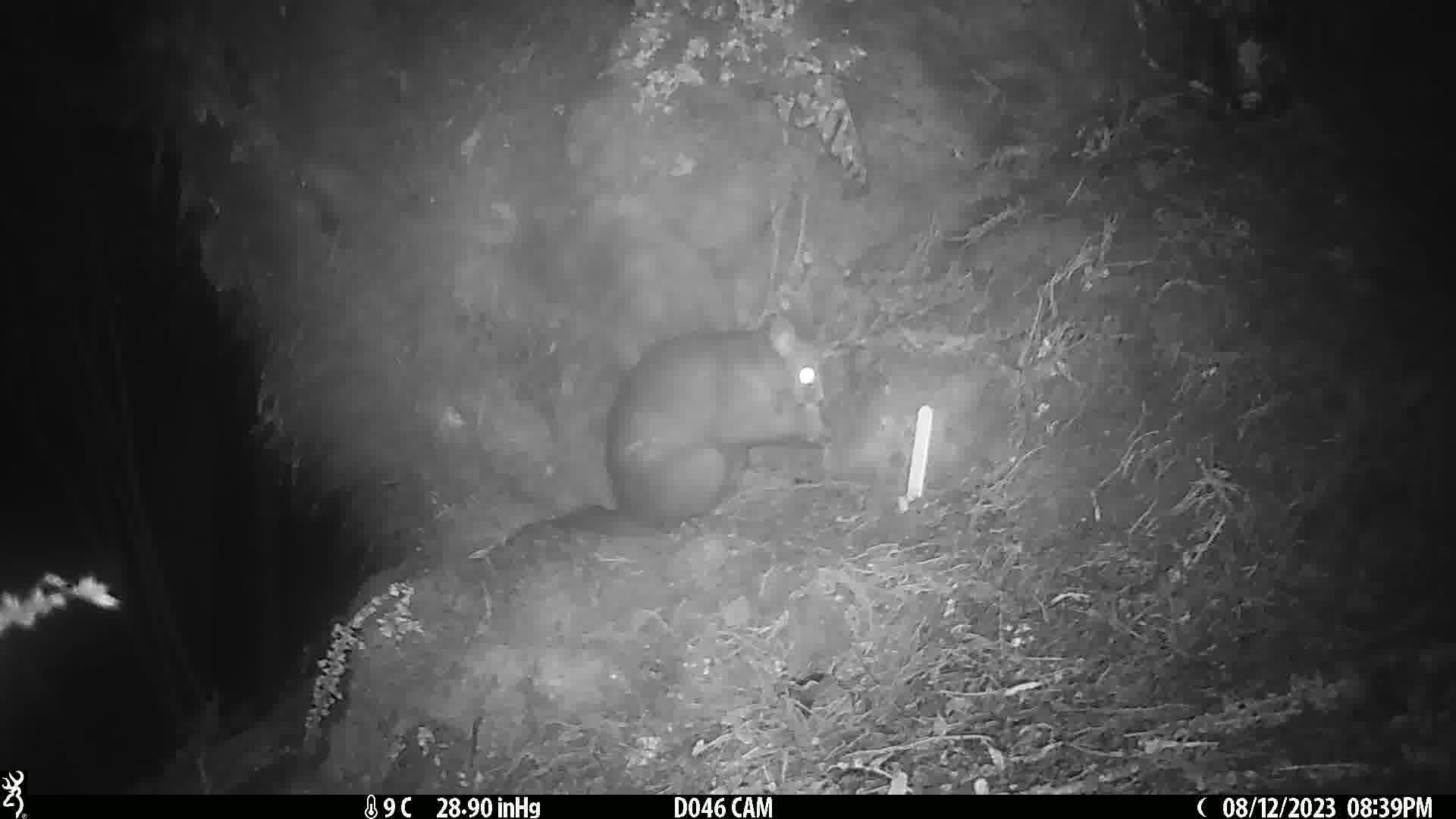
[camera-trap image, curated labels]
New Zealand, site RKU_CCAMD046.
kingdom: Animalia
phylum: Chordata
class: Mammalia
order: Diprotodontia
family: Phalangeridae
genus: Trichosurus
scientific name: Trichosurus vulpecula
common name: common brushtail possum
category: possum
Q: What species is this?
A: Possum (common brushtail possum) (Trichosurus vulpecula).